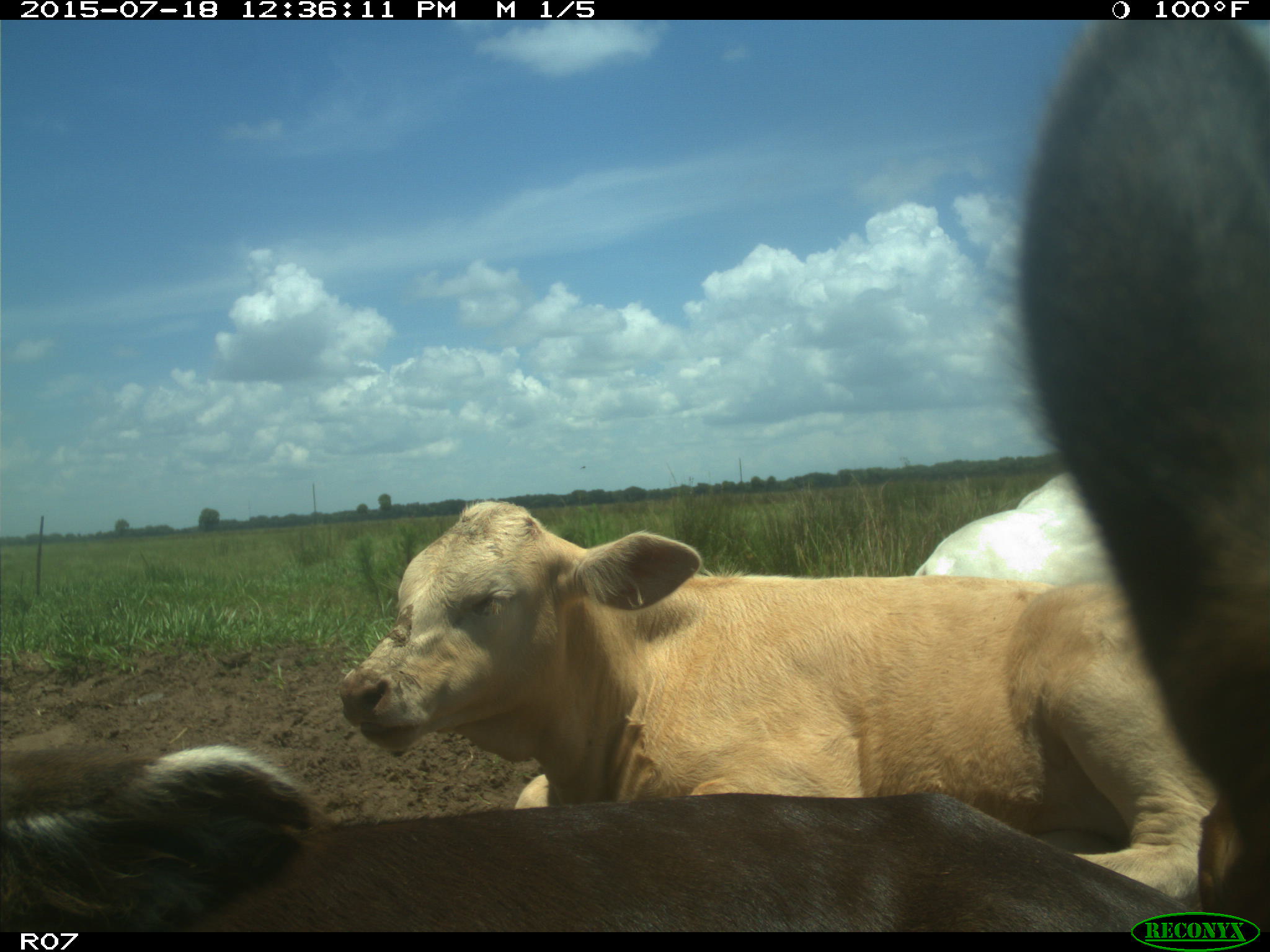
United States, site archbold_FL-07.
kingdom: Animalia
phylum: Chordata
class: Mammalia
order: Artiodactyla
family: Bovidae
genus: Bos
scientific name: Bos taurus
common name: domestic cow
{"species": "Bos taurus (domestic cow)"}